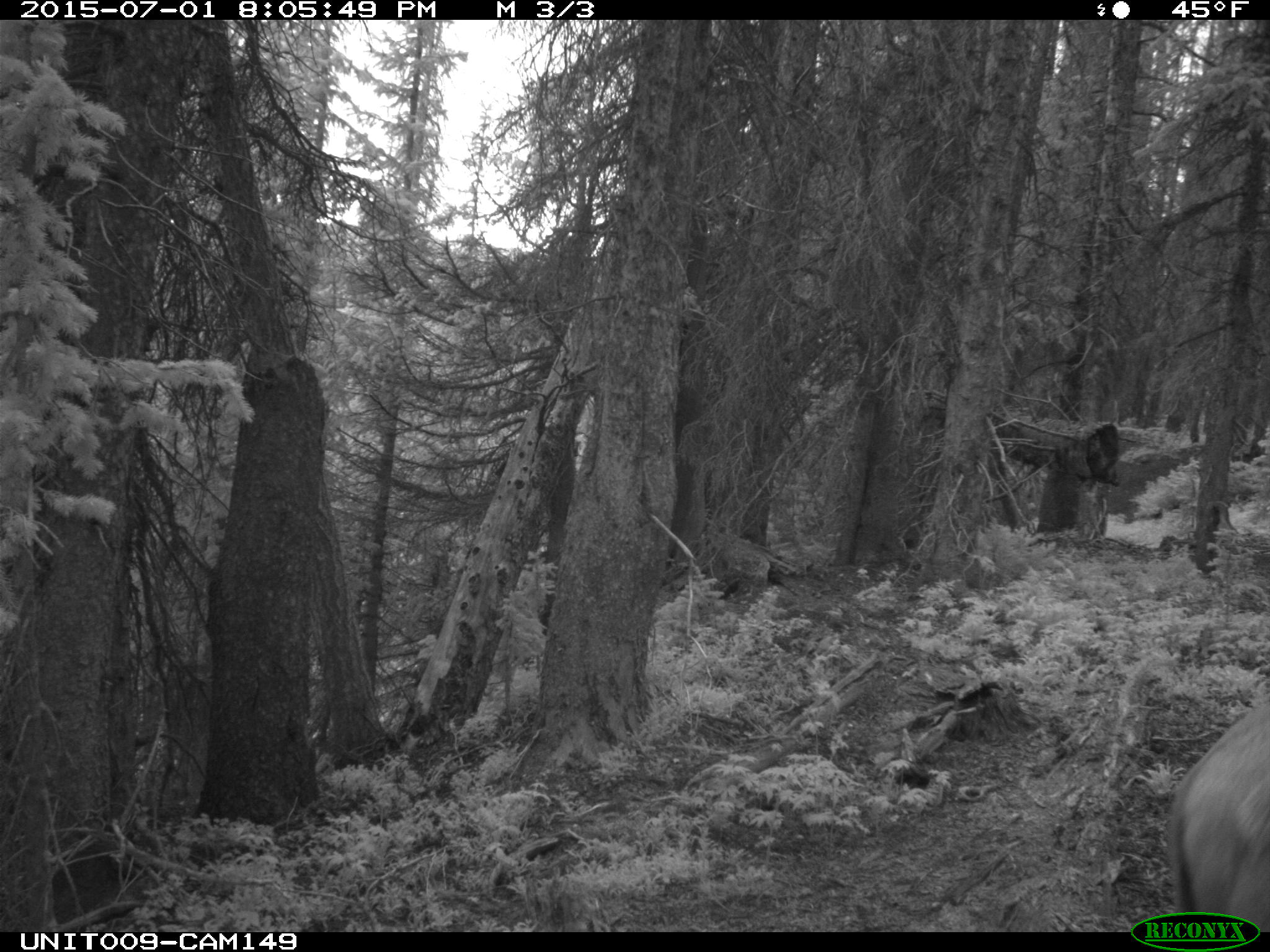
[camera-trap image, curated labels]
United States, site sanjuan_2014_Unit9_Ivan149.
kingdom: Animalia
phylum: Chordata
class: Mammalia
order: Artiodactyla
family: Cervidae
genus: Cervus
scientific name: Cervus elaphus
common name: red deer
Cervus elaphus (red deer).